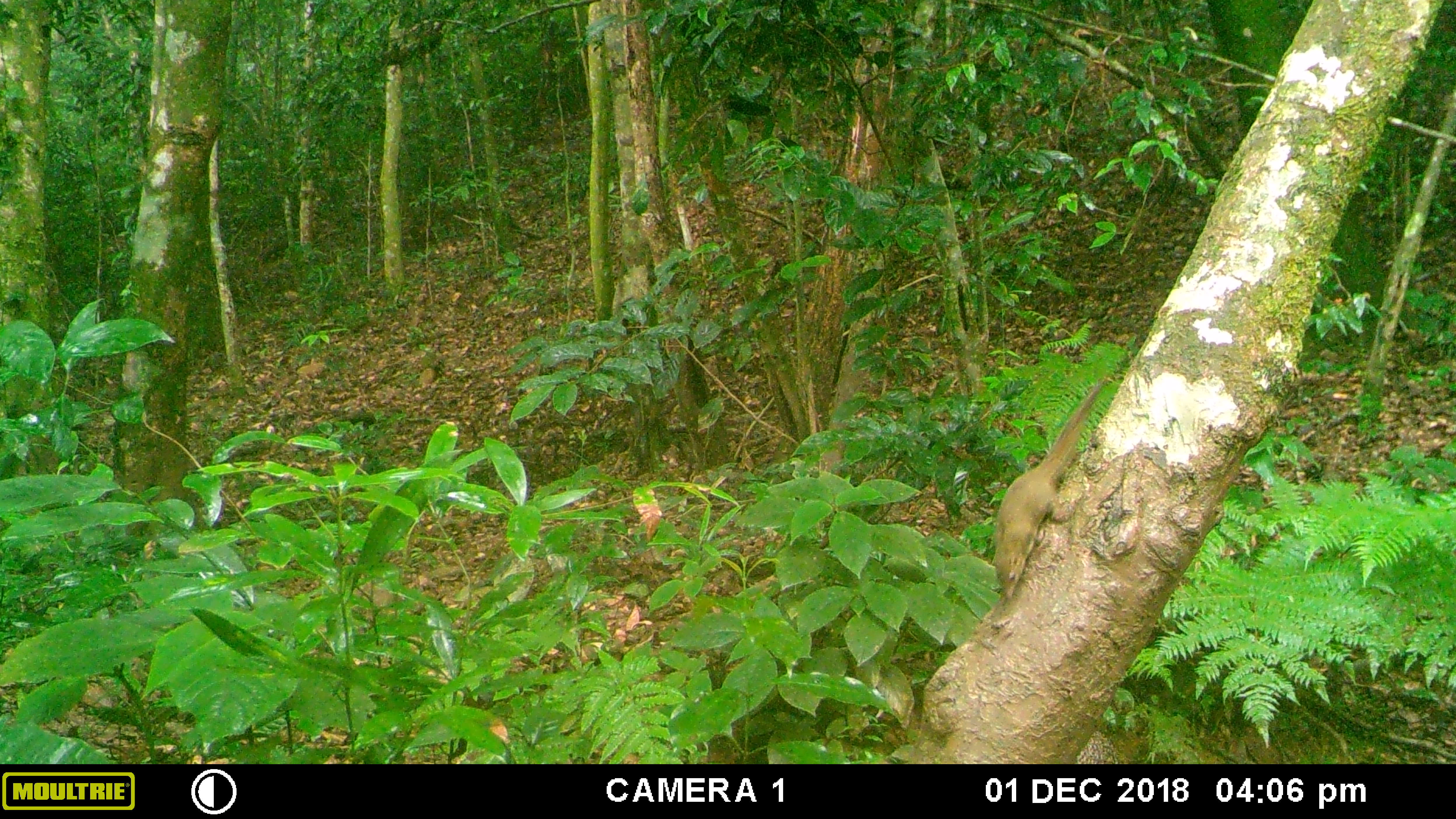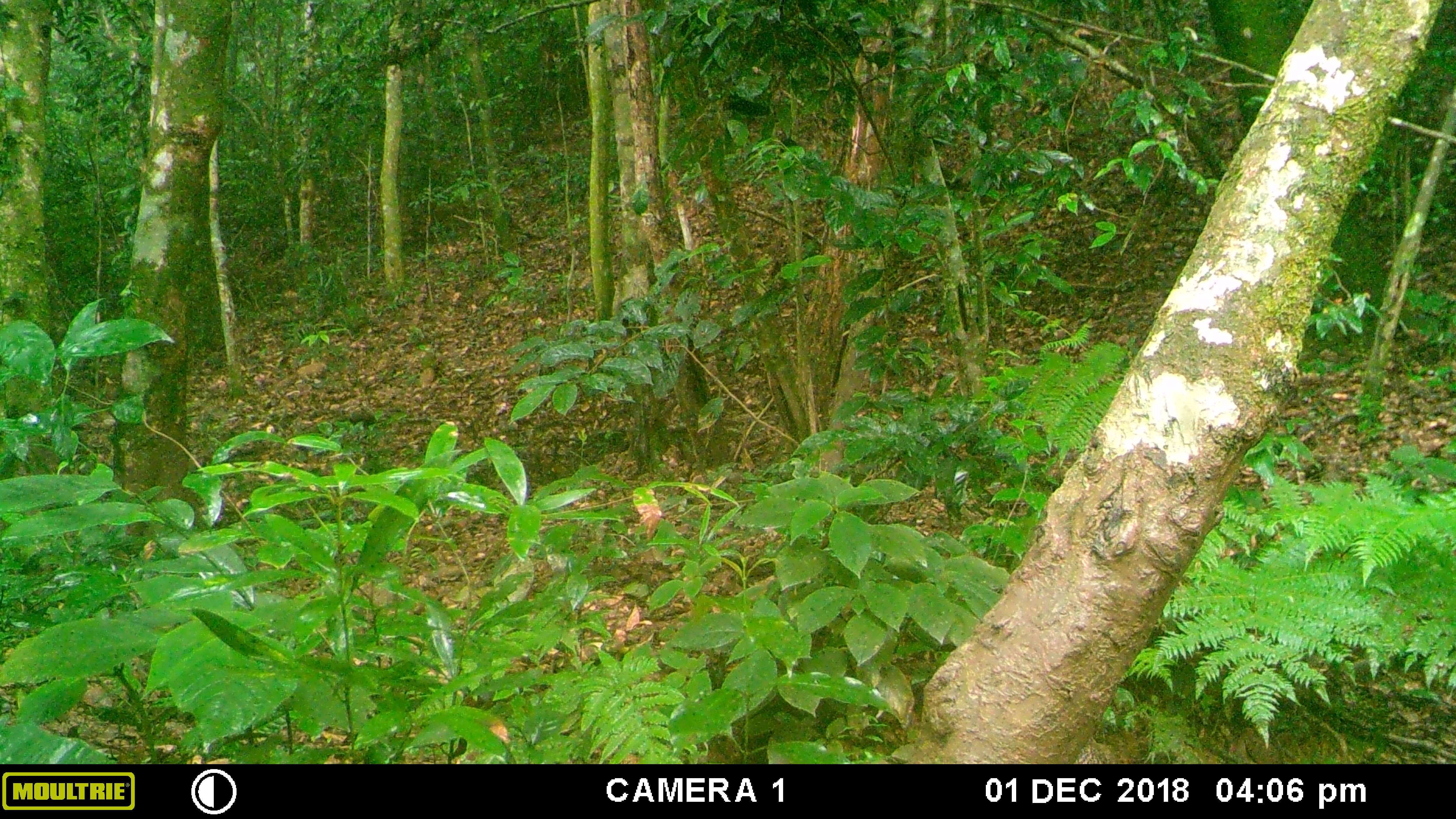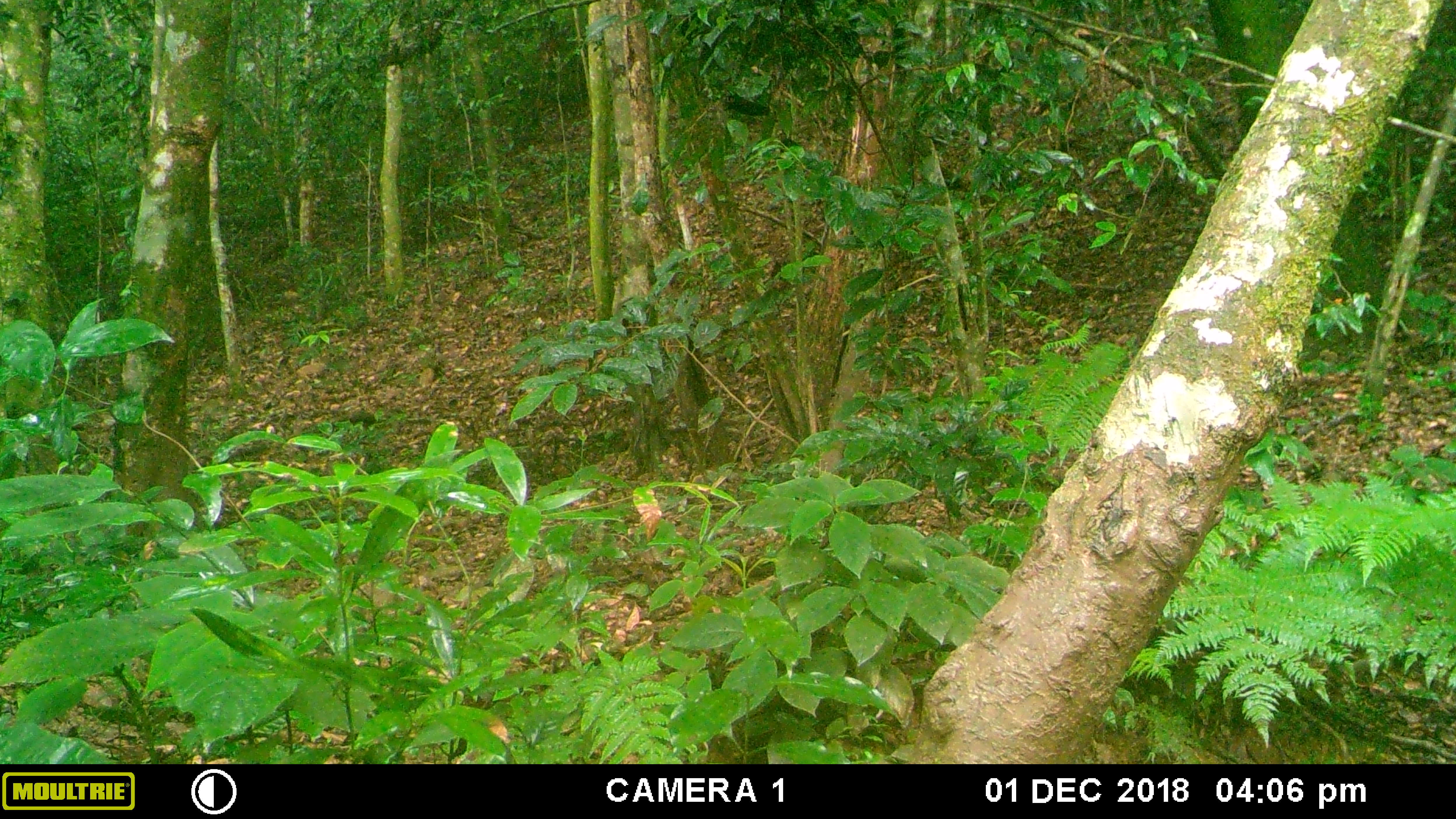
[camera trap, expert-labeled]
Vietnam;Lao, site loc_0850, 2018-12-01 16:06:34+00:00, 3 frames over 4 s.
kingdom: Animalia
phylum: Chordata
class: Mammalia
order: Scandentia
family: Tupaiidae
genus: Tupaia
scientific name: Tupaia belangeri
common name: northern treeshrew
Northern treeshrew (Tupaia belangeri). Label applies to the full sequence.